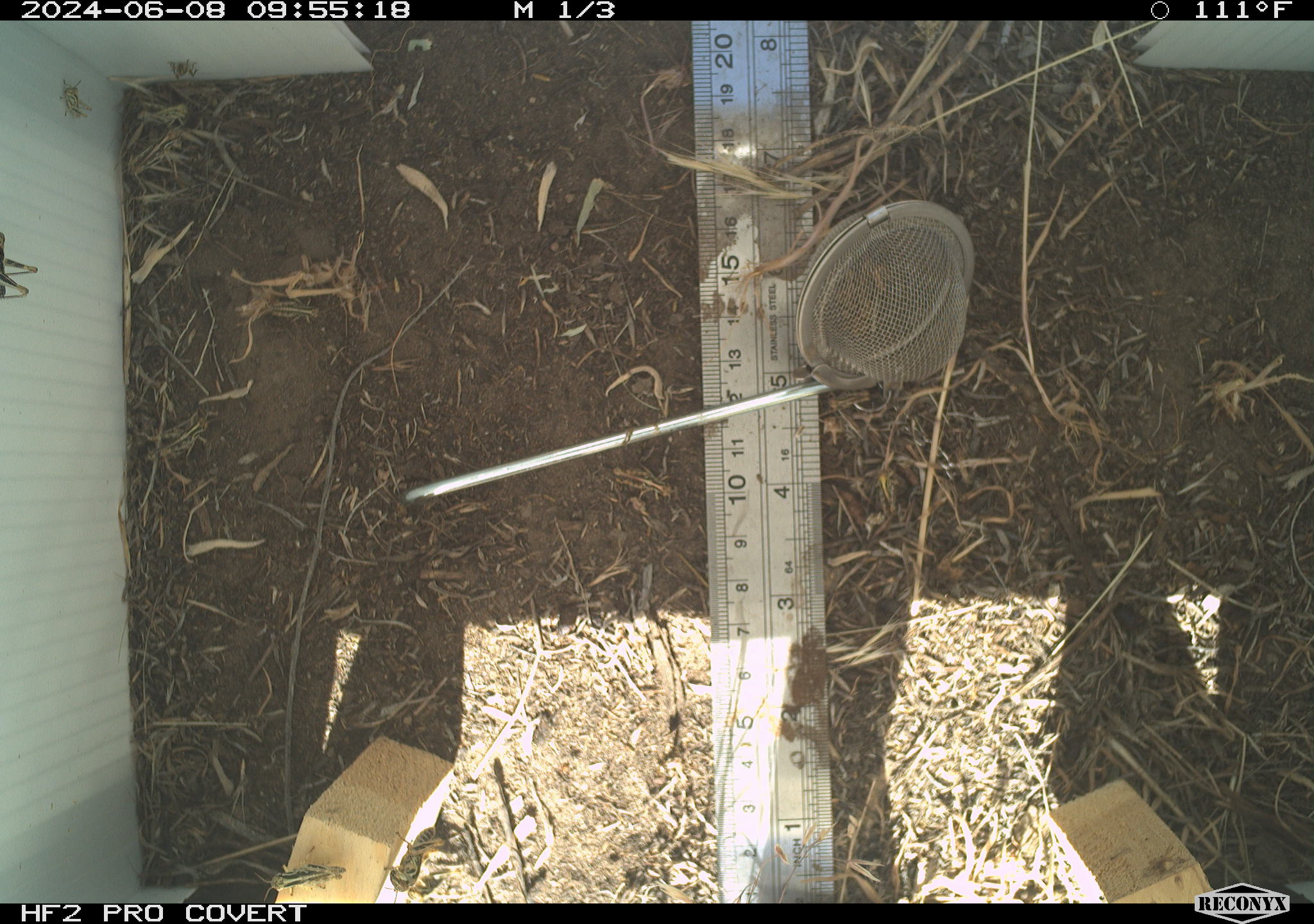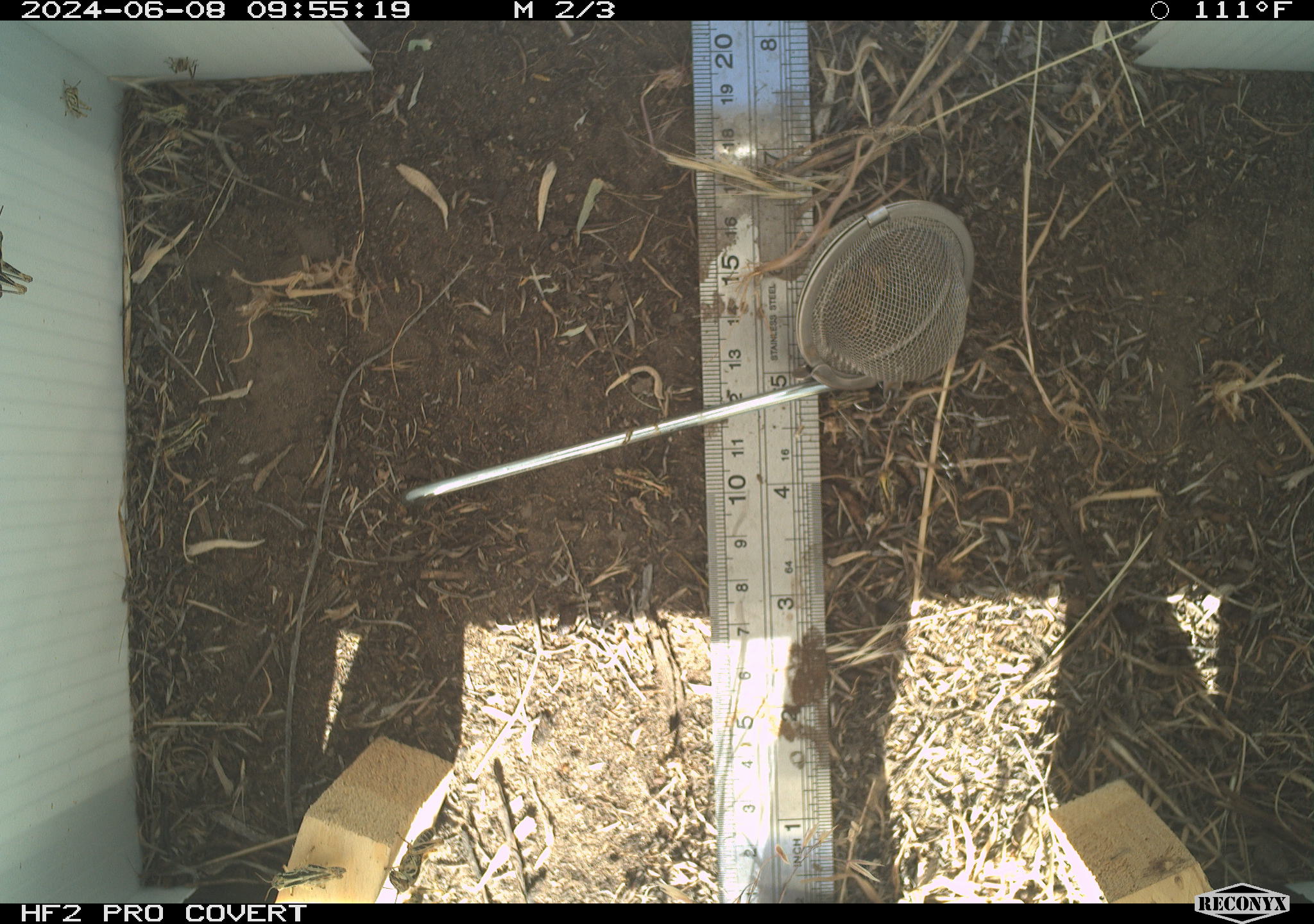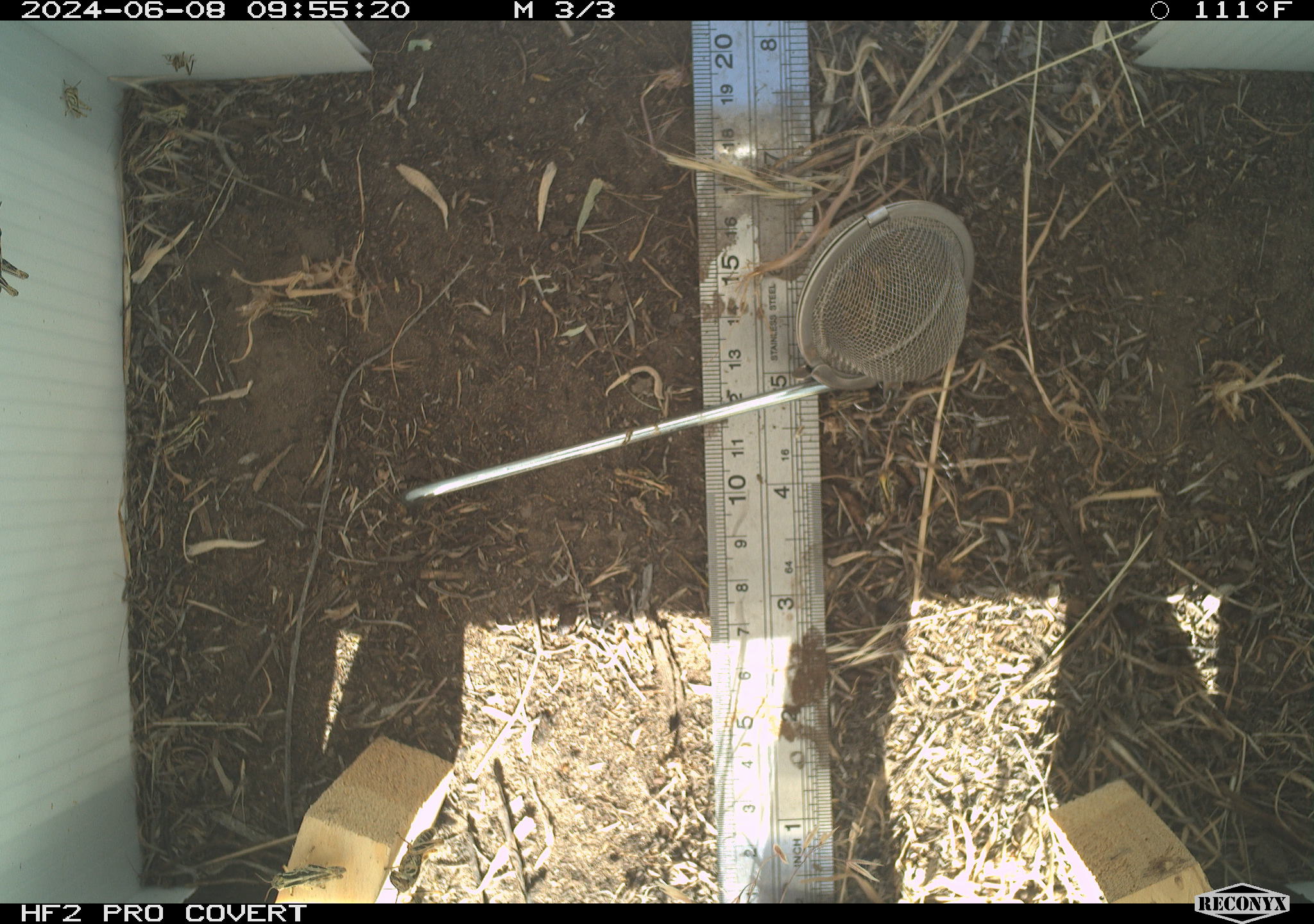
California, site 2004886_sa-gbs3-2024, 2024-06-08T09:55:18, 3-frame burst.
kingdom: Animalia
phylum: Arthropoda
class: Insecta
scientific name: Insecta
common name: insect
Insect (Insecta).